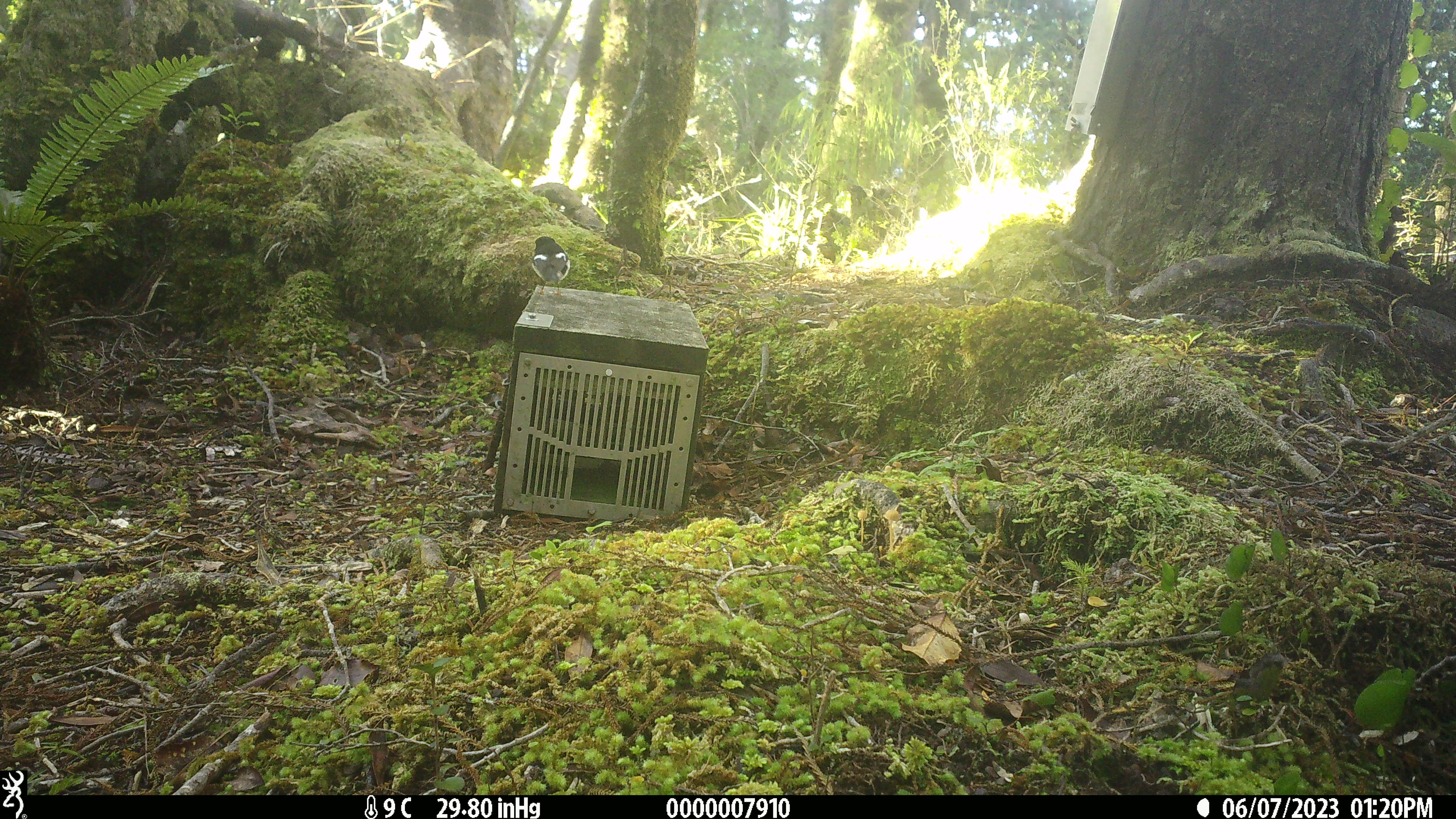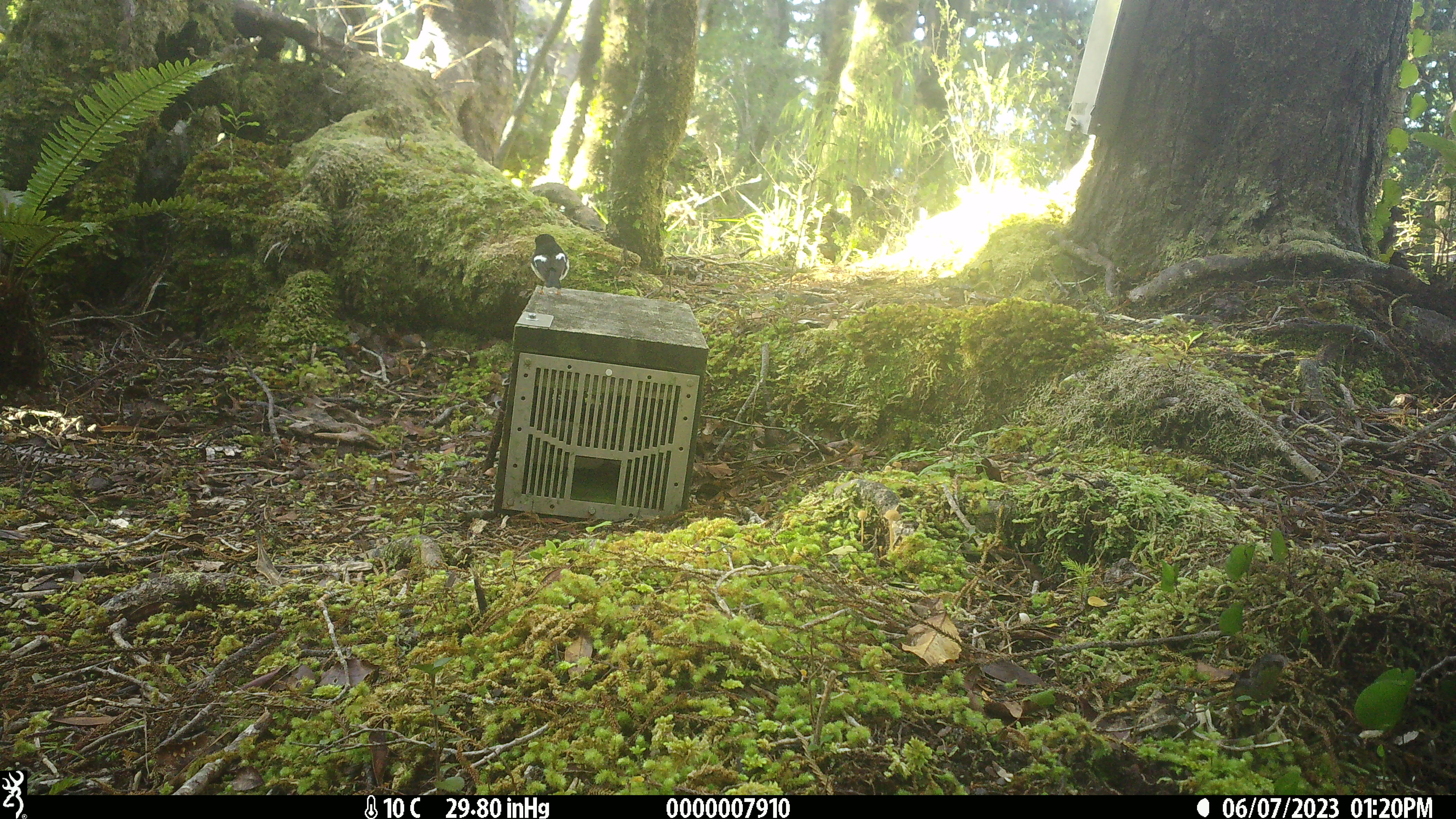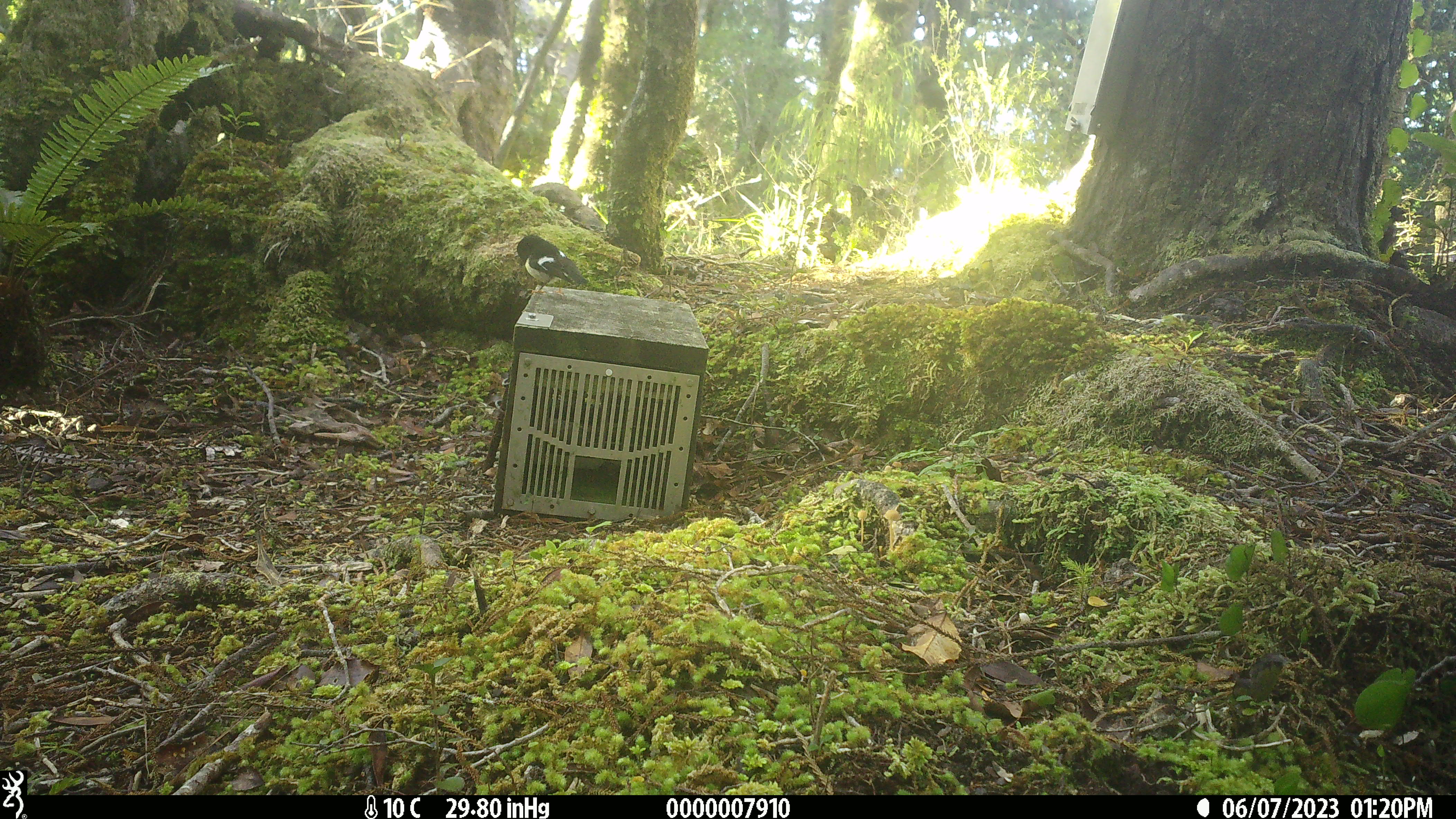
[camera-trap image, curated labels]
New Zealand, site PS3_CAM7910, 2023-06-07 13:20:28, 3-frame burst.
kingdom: Animalia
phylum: Chordata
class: Aves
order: Passeriformes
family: Petroicidae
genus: Petroica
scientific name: Petroica macrocephala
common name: tomtit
Tomtit (Petroica macrocephala).